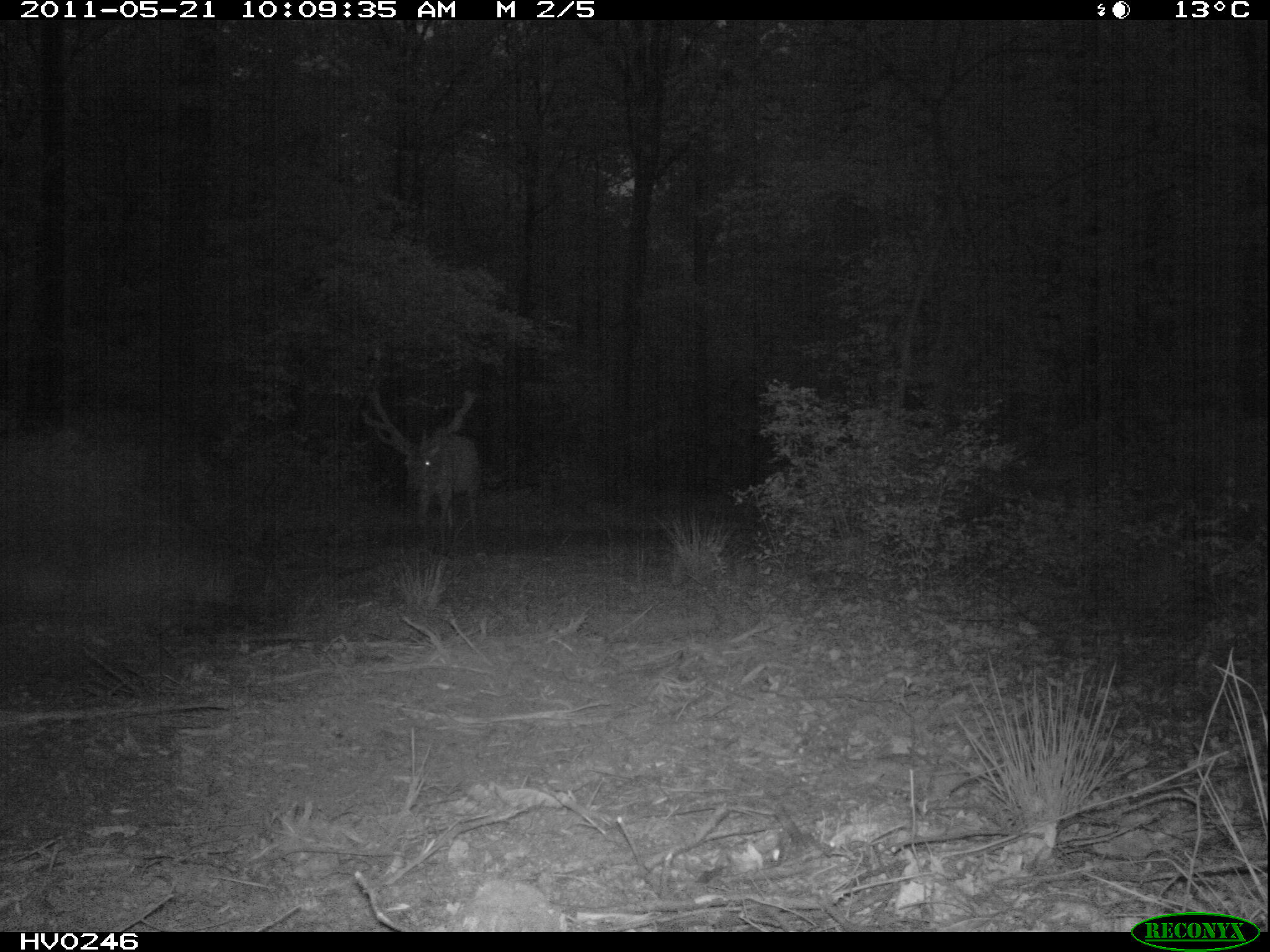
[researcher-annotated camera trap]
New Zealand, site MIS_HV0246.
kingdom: Animalia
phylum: Chordata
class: Mammalia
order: Artiodactyla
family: Cervidae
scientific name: Cervidae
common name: deer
Deer (Cervidae).